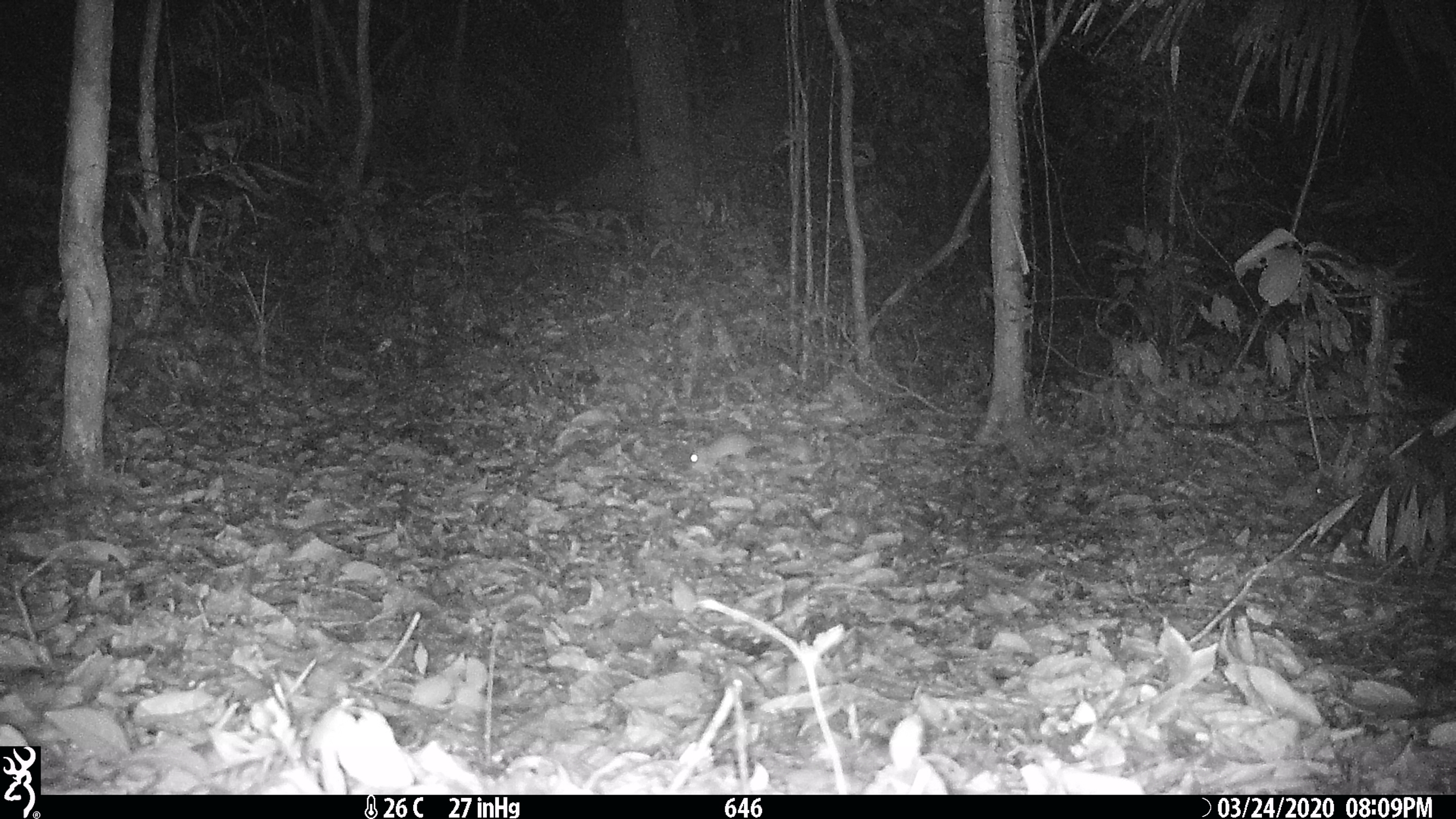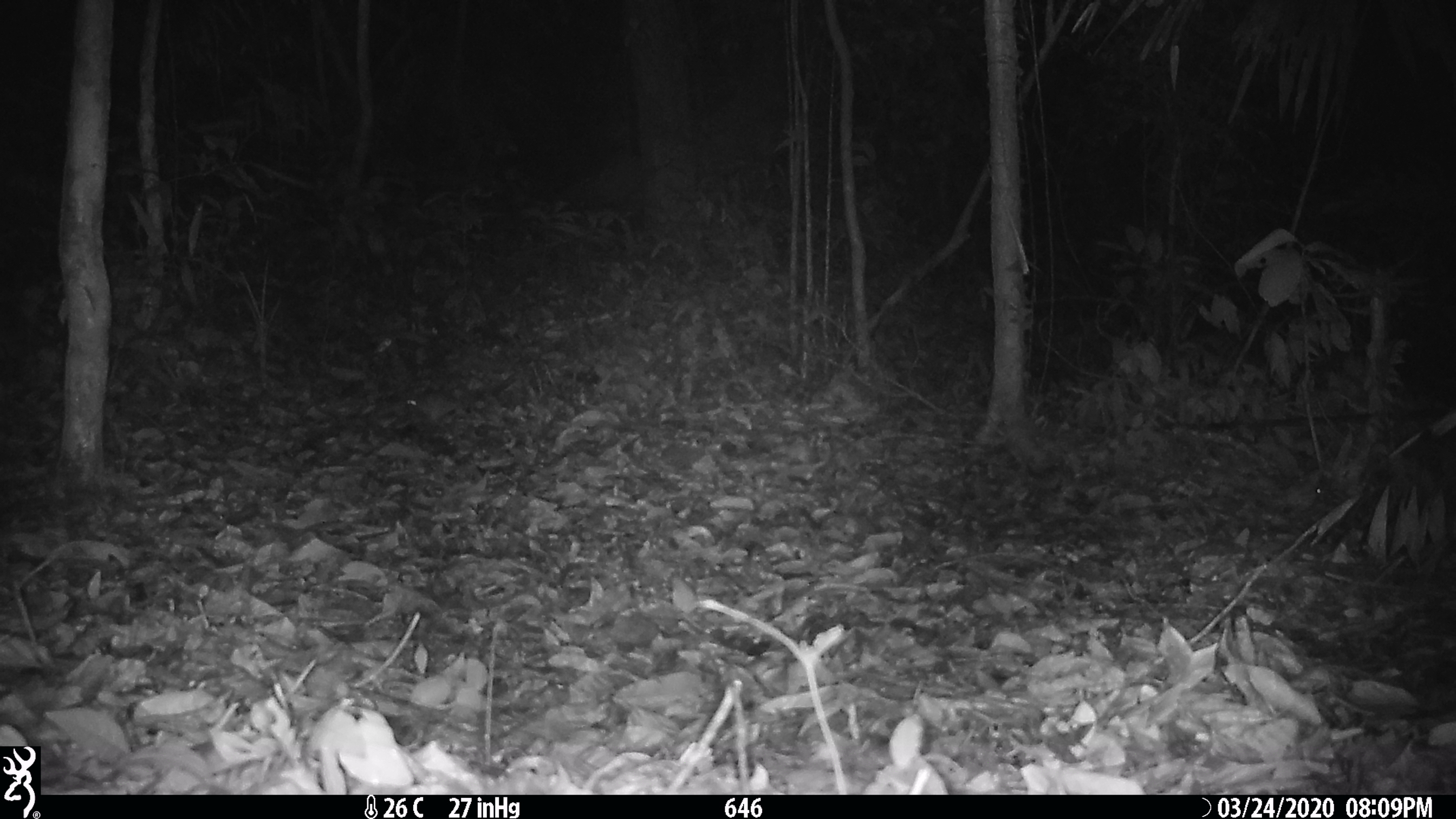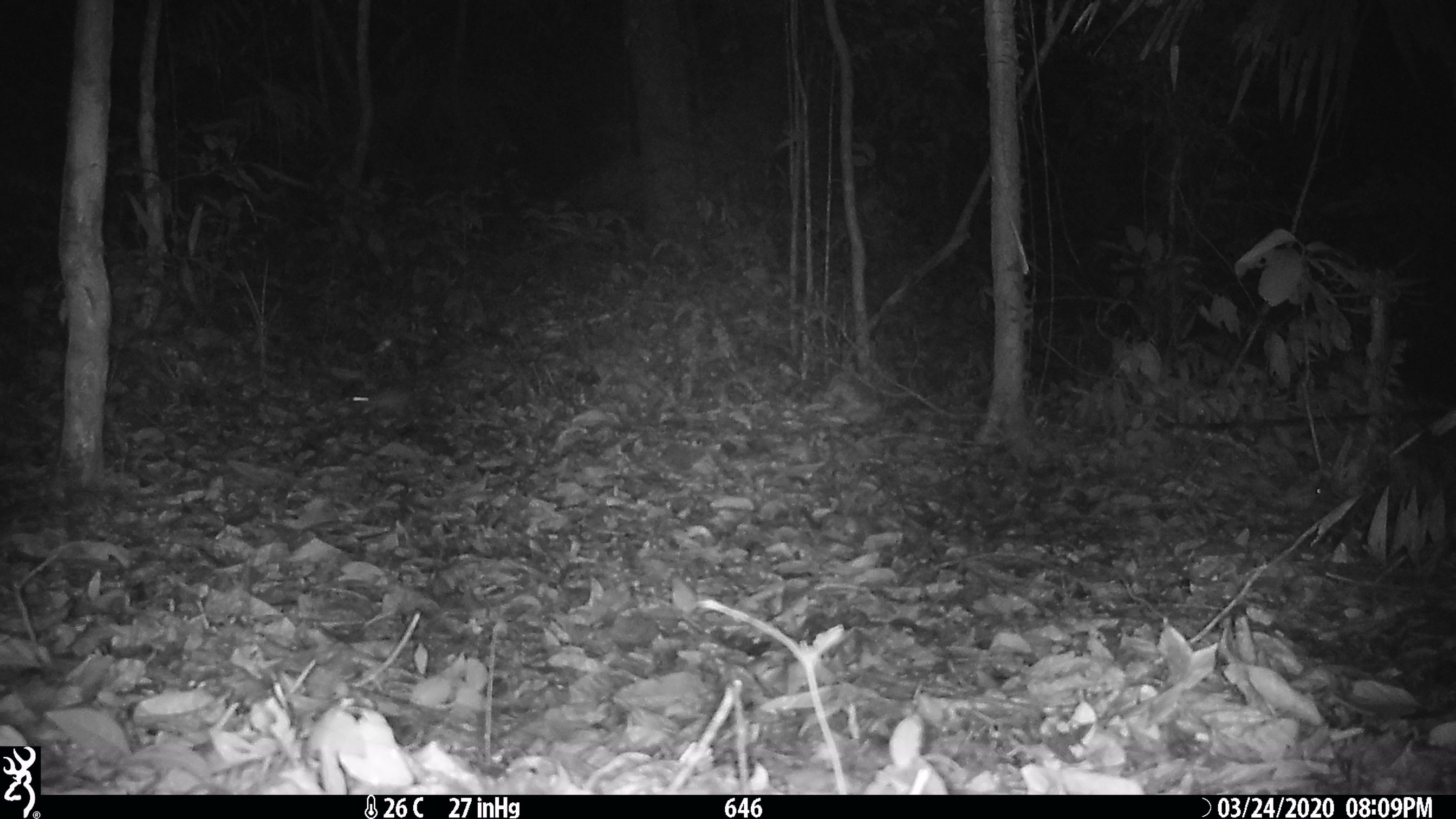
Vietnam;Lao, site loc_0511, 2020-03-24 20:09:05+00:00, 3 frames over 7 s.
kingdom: Animalia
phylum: Chordata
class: Mammalia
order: Rodentia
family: Muridae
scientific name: Muridae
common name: old-world mice and rats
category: unidentified murid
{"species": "unidentified murid (old-world mice and rats) (Muridae)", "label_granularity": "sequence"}